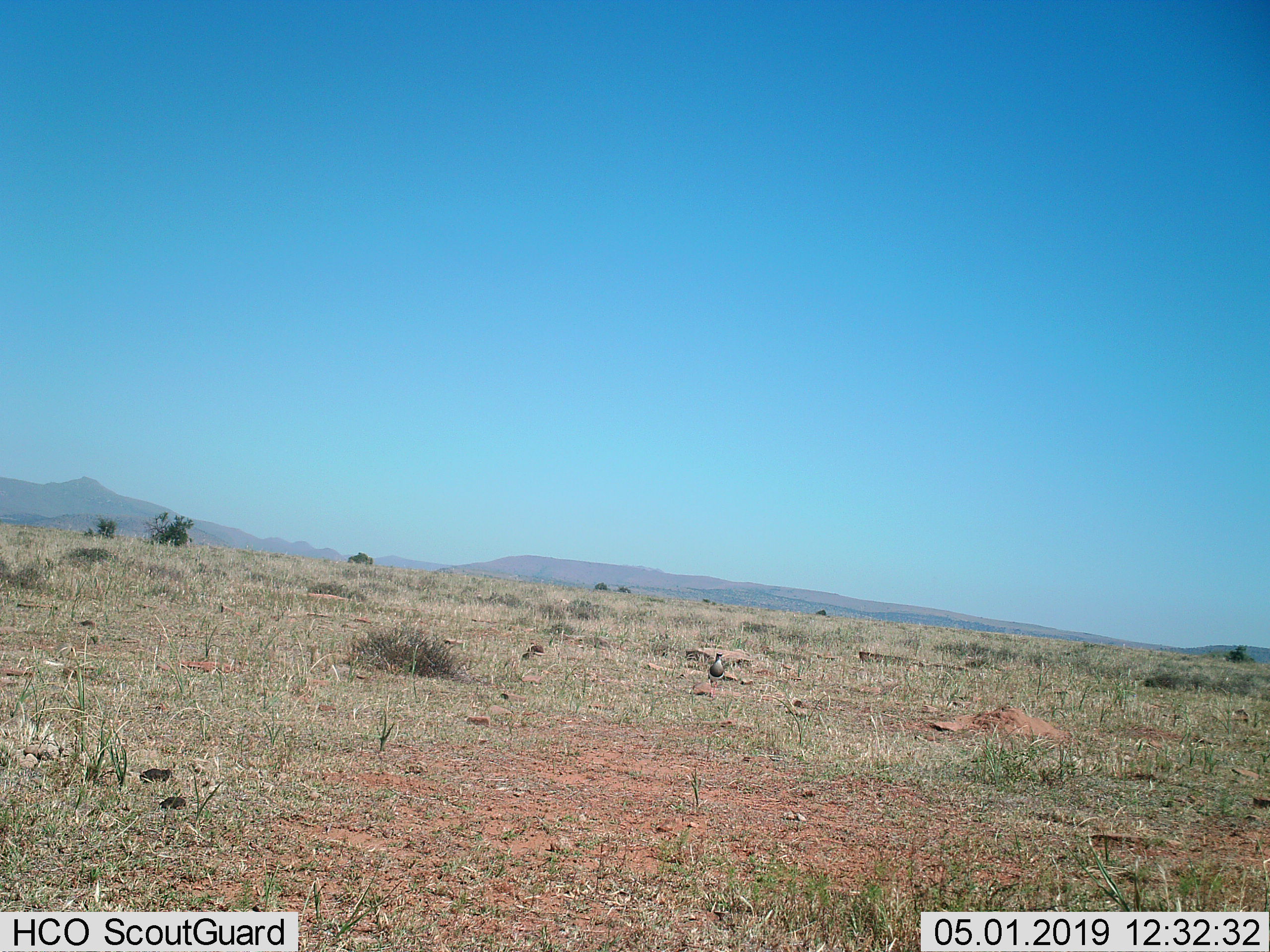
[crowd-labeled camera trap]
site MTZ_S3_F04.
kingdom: Animalia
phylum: Chordata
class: Aves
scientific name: Aves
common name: bird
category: birdother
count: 1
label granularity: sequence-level